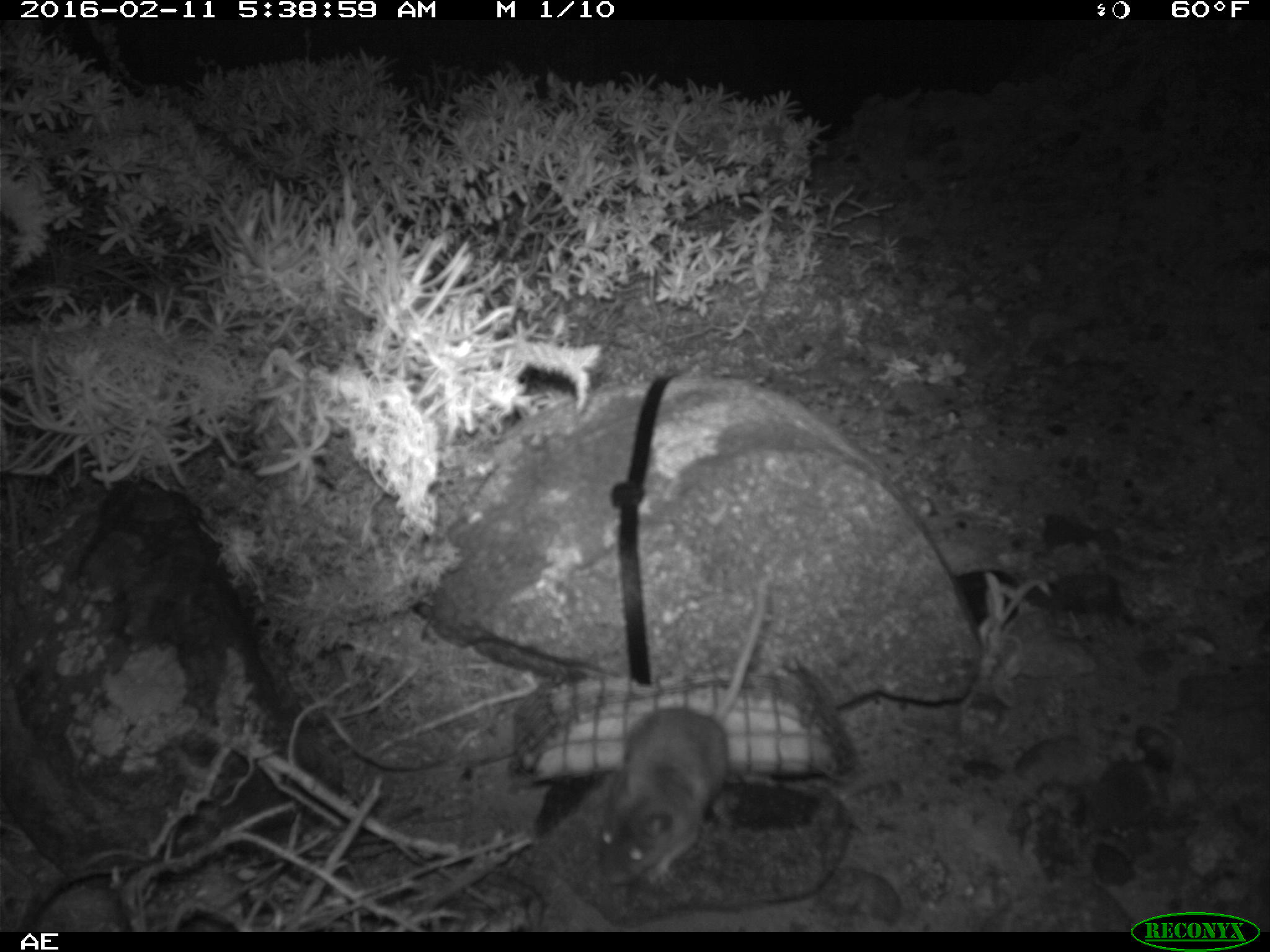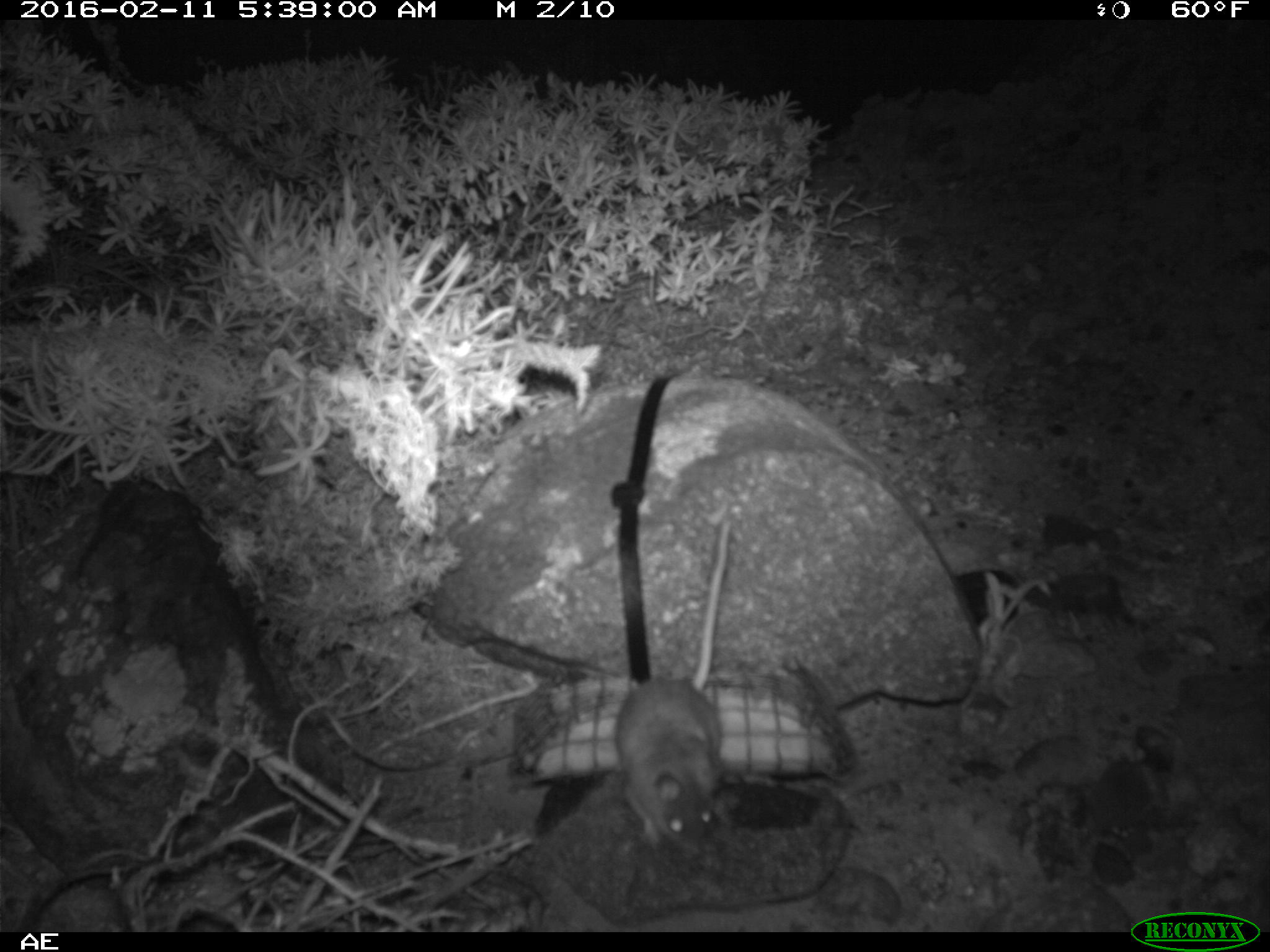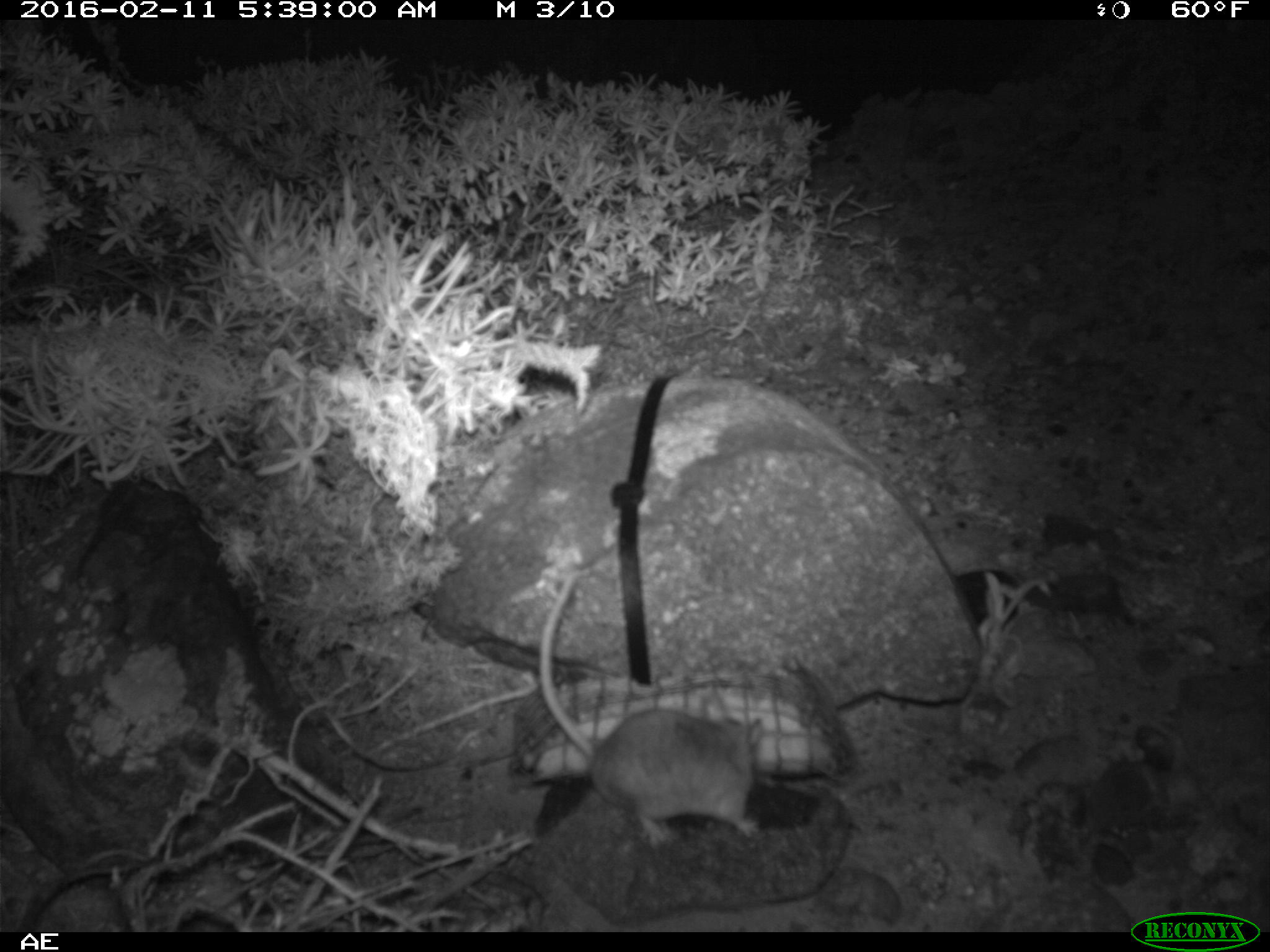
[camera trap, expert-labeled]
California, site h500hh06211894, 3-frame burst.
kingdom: Animalia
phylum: Chordata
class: Mammalia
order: Rodentia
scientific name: Rodentia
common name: rodent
Rodent (Rodentia).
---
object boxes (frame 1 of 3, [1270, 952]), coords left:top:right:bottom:
rodent: 600:581:766:884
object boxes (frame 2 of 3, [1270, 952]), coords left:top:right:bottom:
rodent: 616:521:732:850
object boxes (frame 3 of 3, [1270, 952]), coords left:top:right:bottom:
rodent: 537:573:765:849